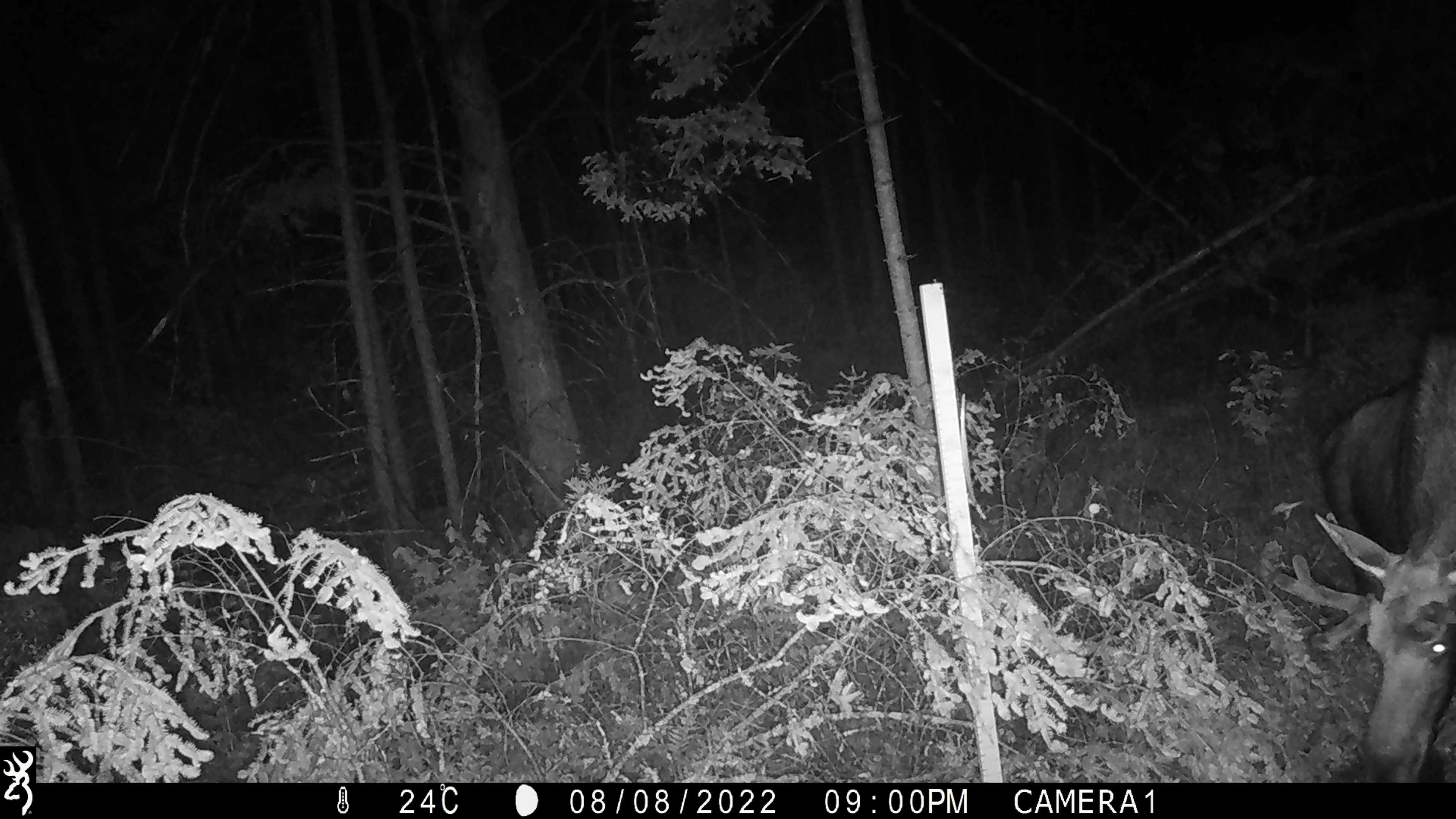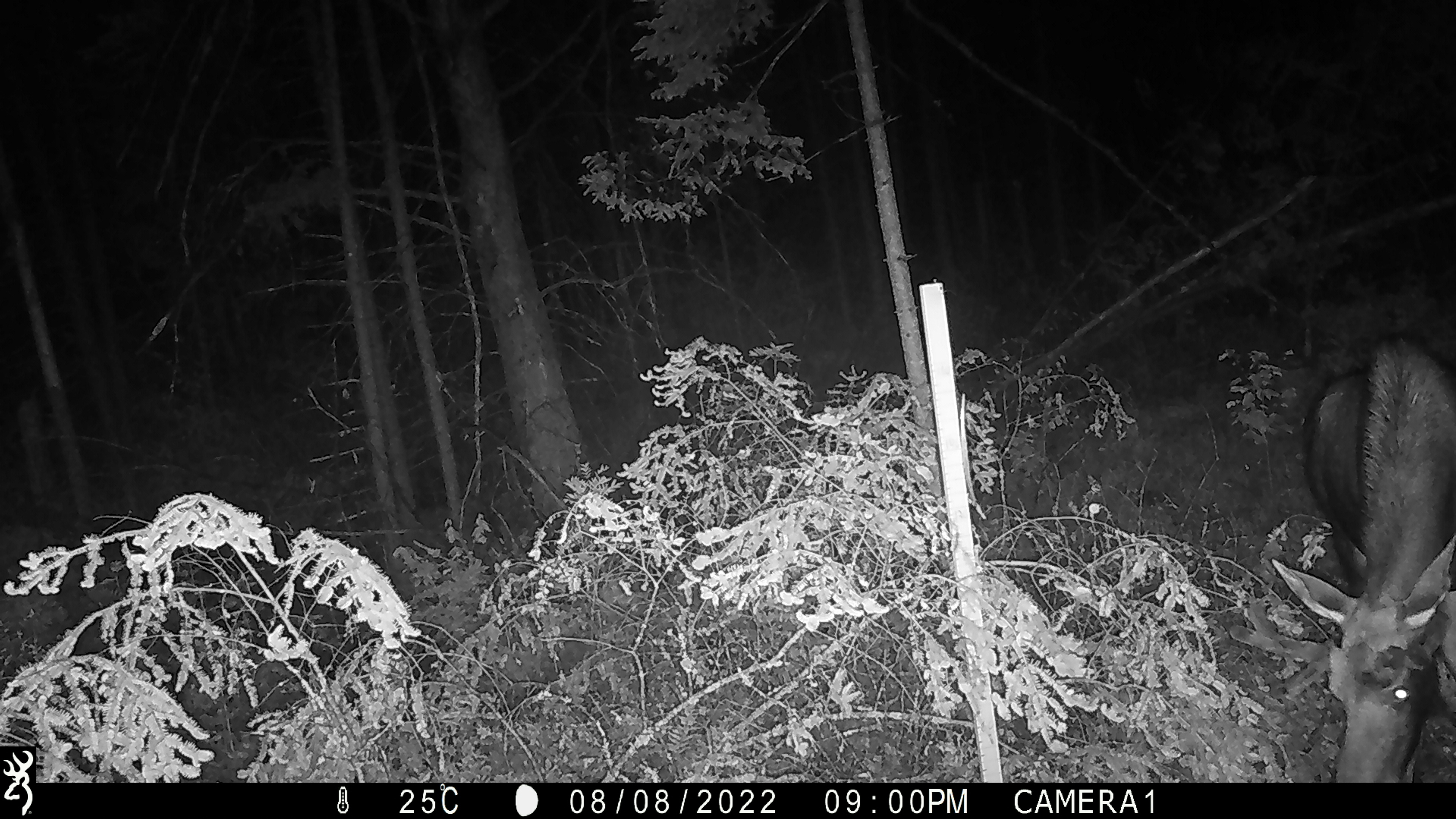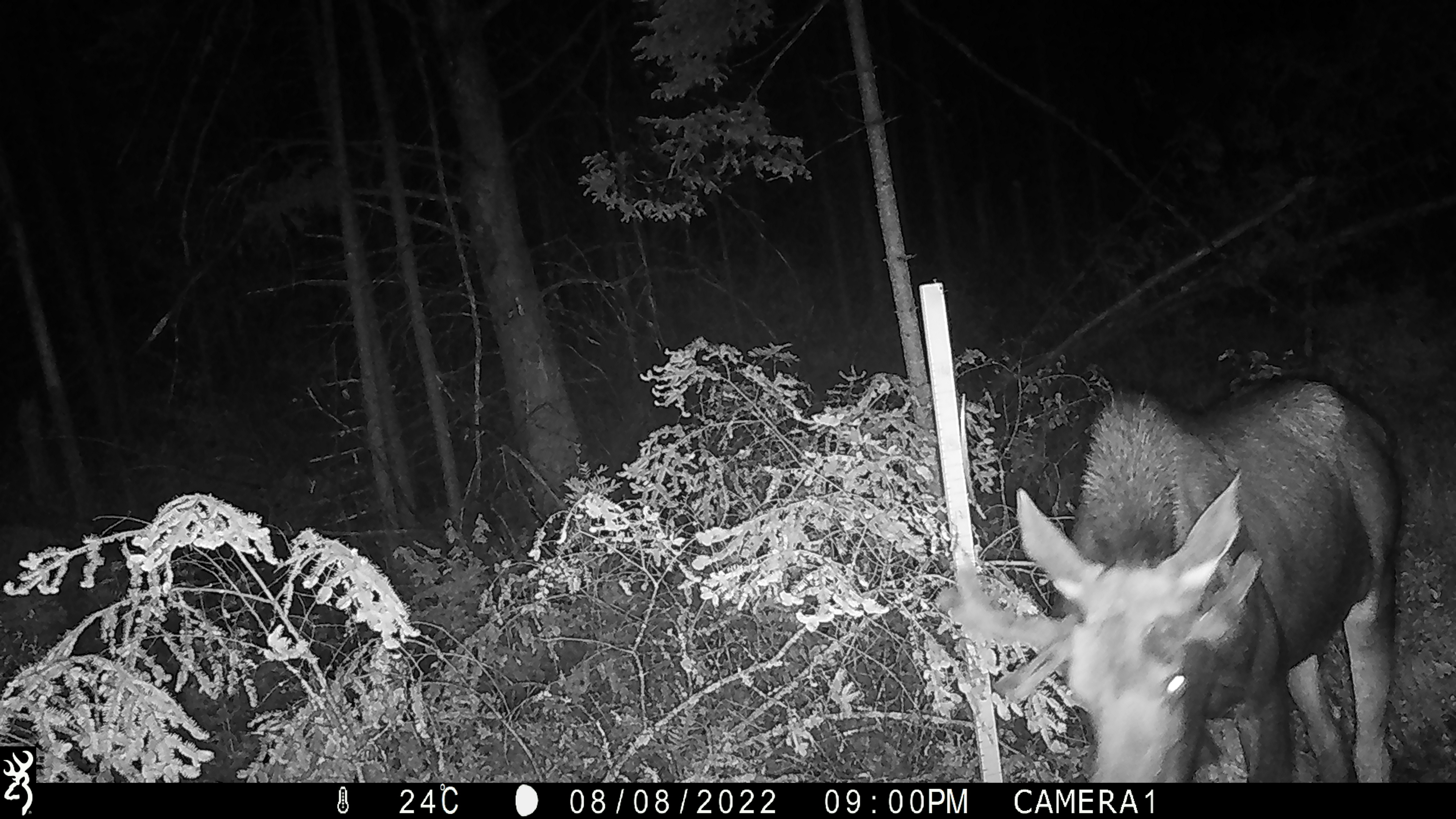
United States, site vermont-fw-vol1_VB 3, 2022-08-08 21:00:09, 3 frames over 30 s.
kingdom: Animalia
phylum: Chordata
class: Mammalia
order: Artiodactyla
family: Cervidae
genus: Alces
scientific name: Alces alces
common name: moose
Moose (Alces alces).